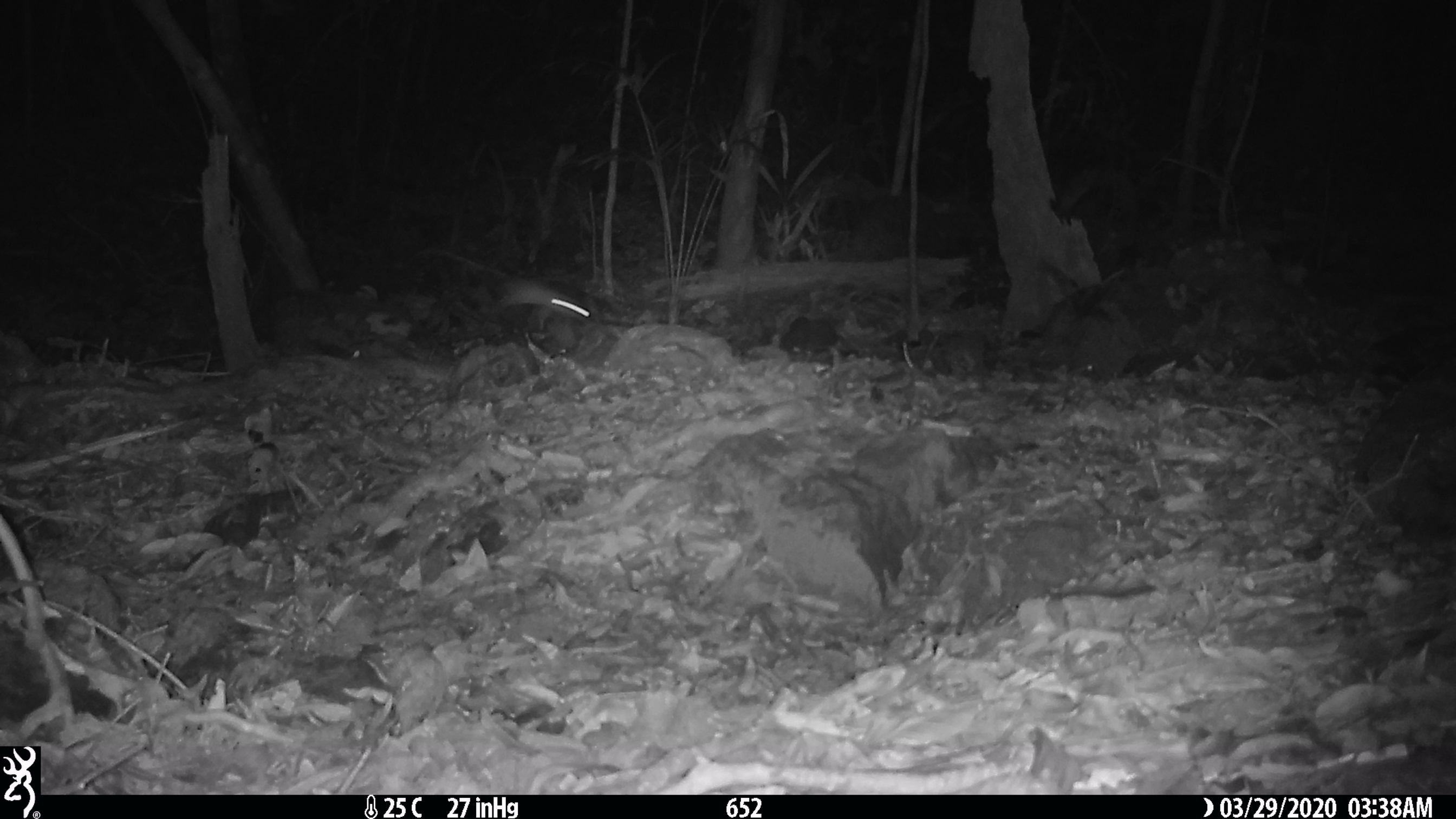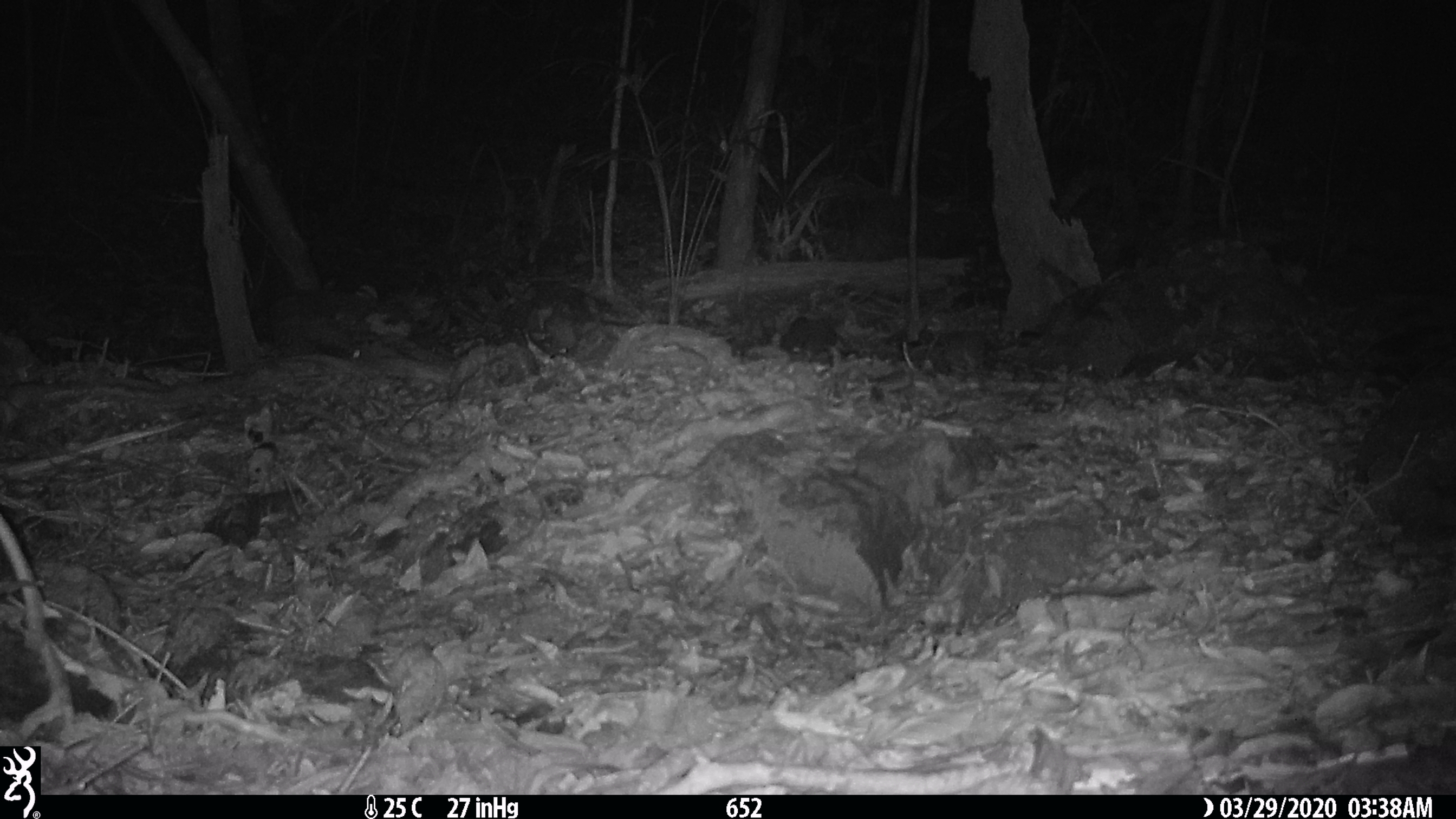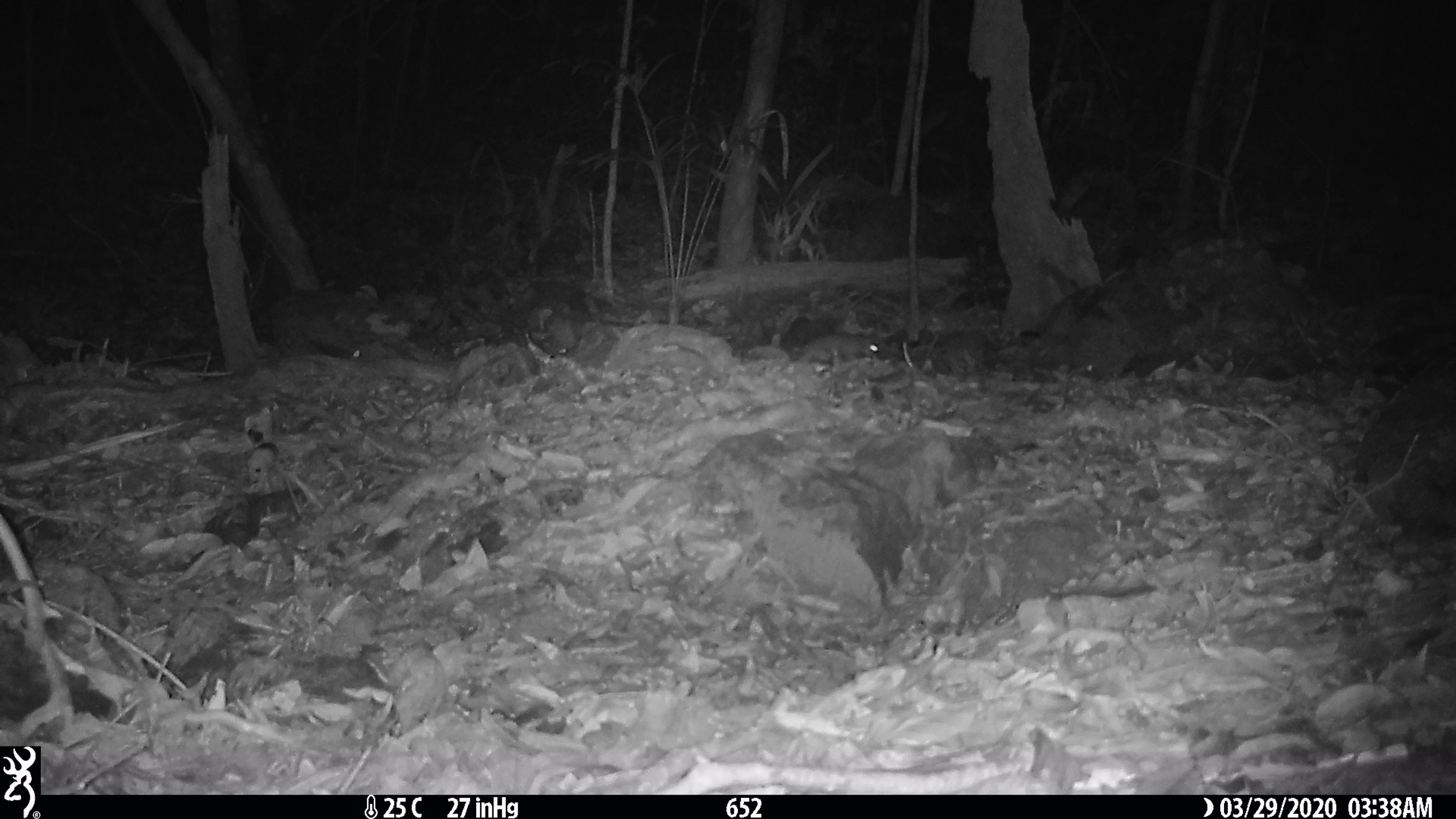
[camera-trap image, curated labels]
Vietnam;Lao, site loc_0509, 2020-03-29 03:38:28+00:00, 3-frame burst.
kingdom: Animalia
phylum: Chordata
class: Mammalia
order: Rodentia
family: Muridae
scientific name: Muridae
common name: old-world mice and rats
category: unidentified murid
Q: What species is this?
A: Unidentified murid (old-world mice and rats) (Muridae).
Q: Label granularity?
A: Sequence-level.